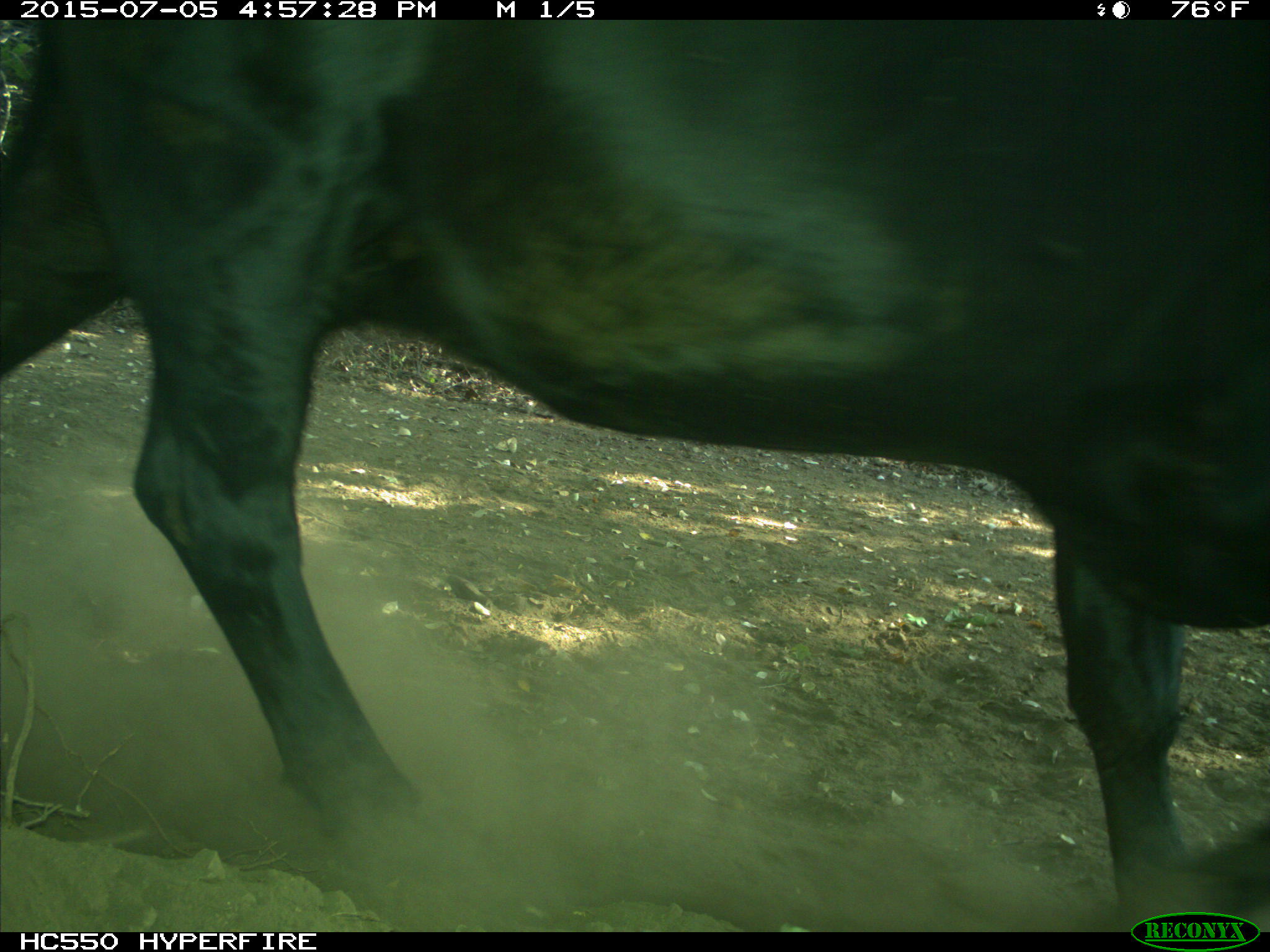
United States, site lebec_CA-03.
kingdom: Animalia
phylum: Chordata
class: Mammalia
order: Artiodactyla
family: Bovidae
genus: Bos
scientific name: Bos taurus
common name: domestic cow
Bos taurus (domestic cow).